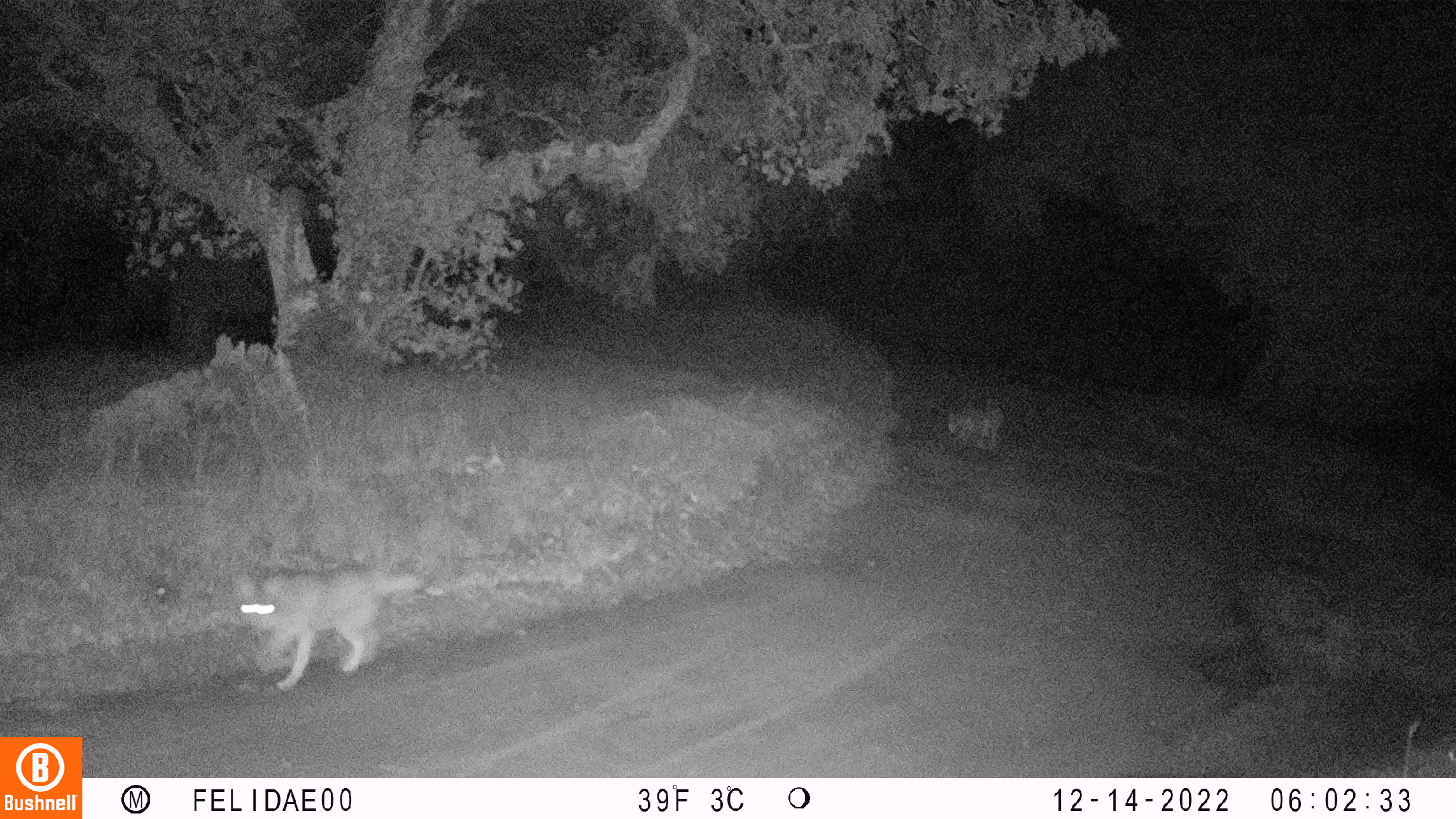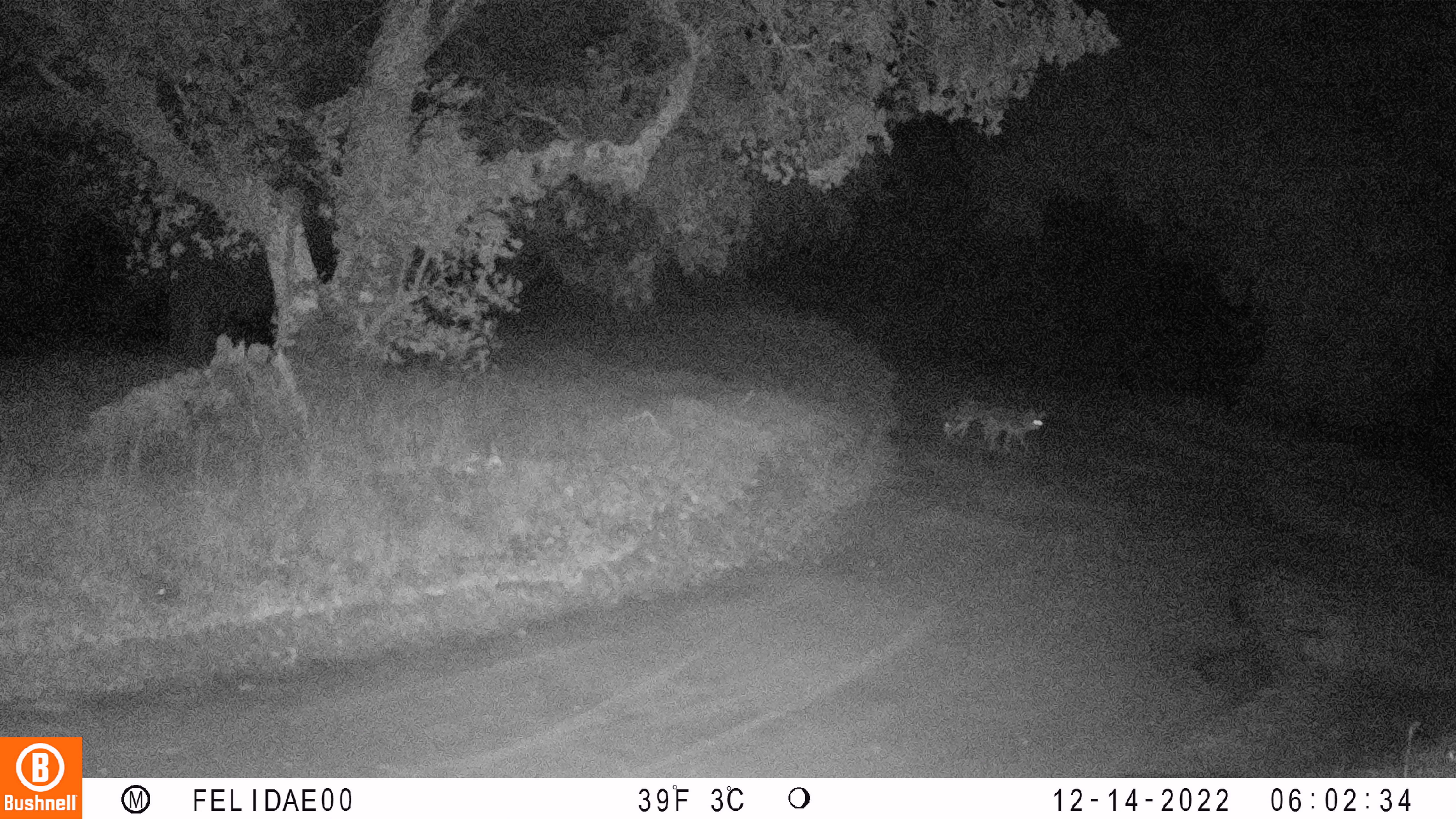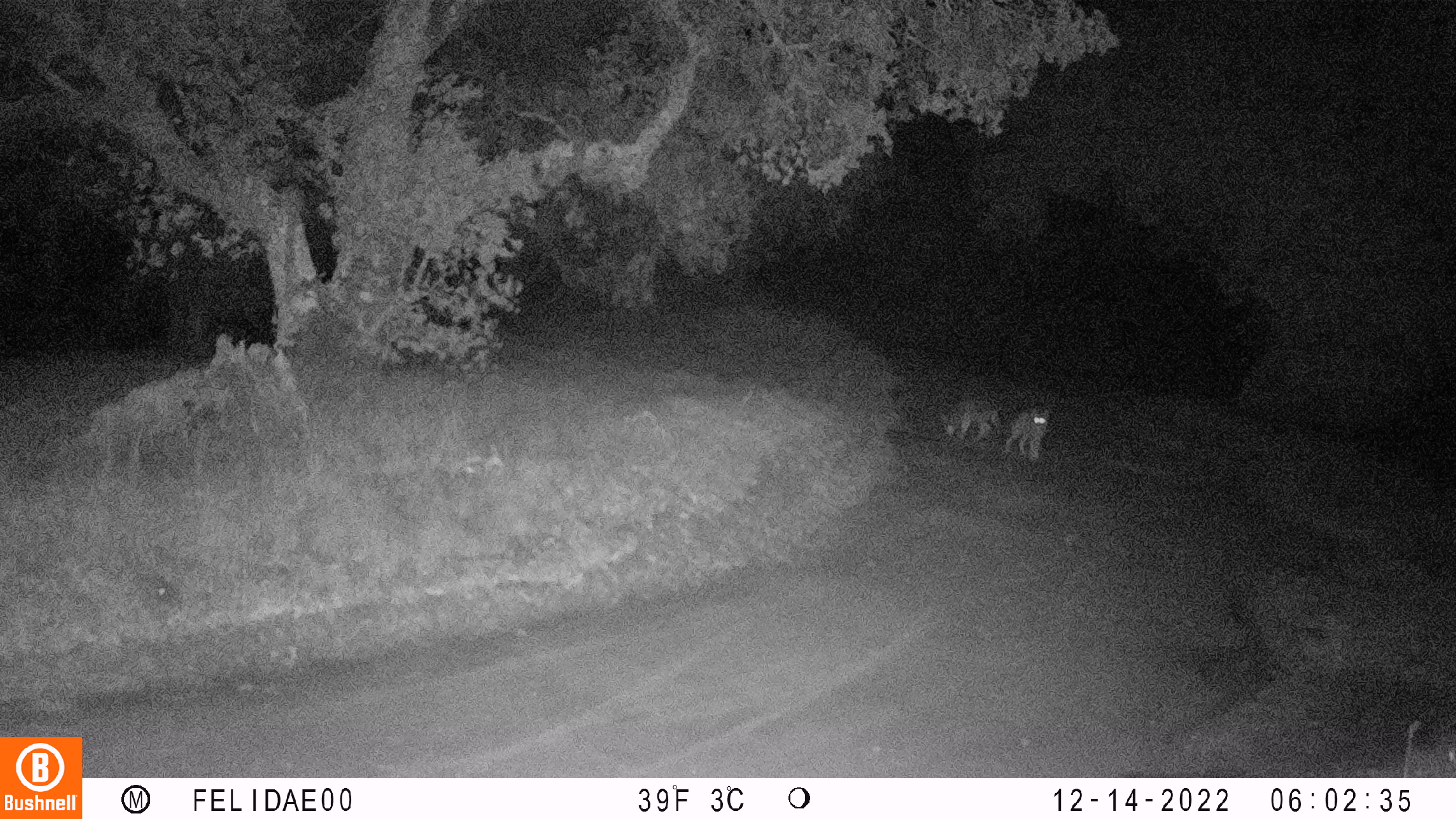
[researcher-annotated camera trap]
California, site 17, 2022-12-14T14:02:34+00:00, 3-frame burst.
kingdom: Animalia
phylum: Chordata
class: Mammalia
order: Carnivora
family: Canidae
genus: Canis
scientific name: Canis latrans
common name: coyote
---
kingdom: Animalia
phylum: Chordata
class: Mammalia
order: Carnivora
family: Canidae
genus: Urocyon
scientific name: Urocyon cinereoargenteus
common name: gray fox